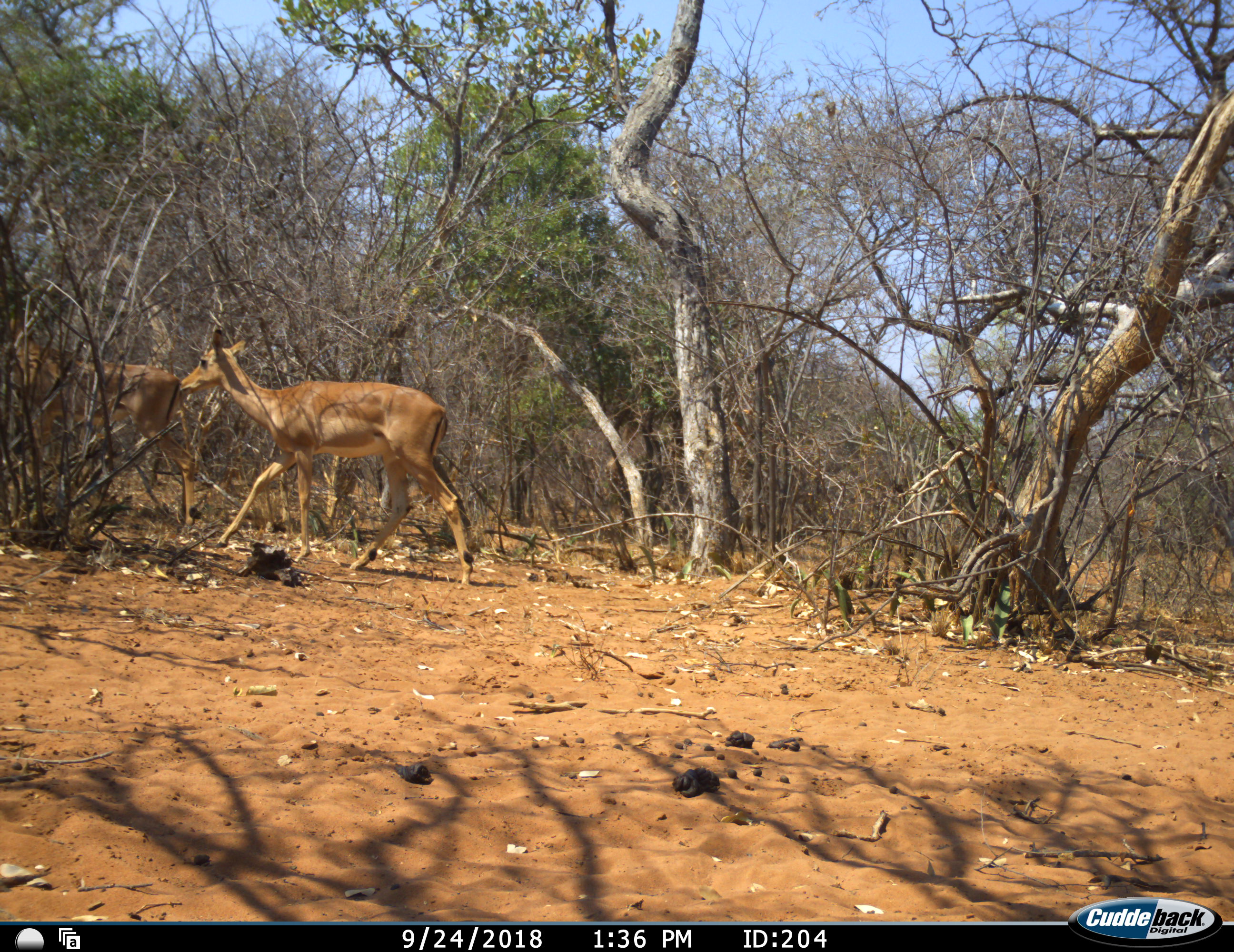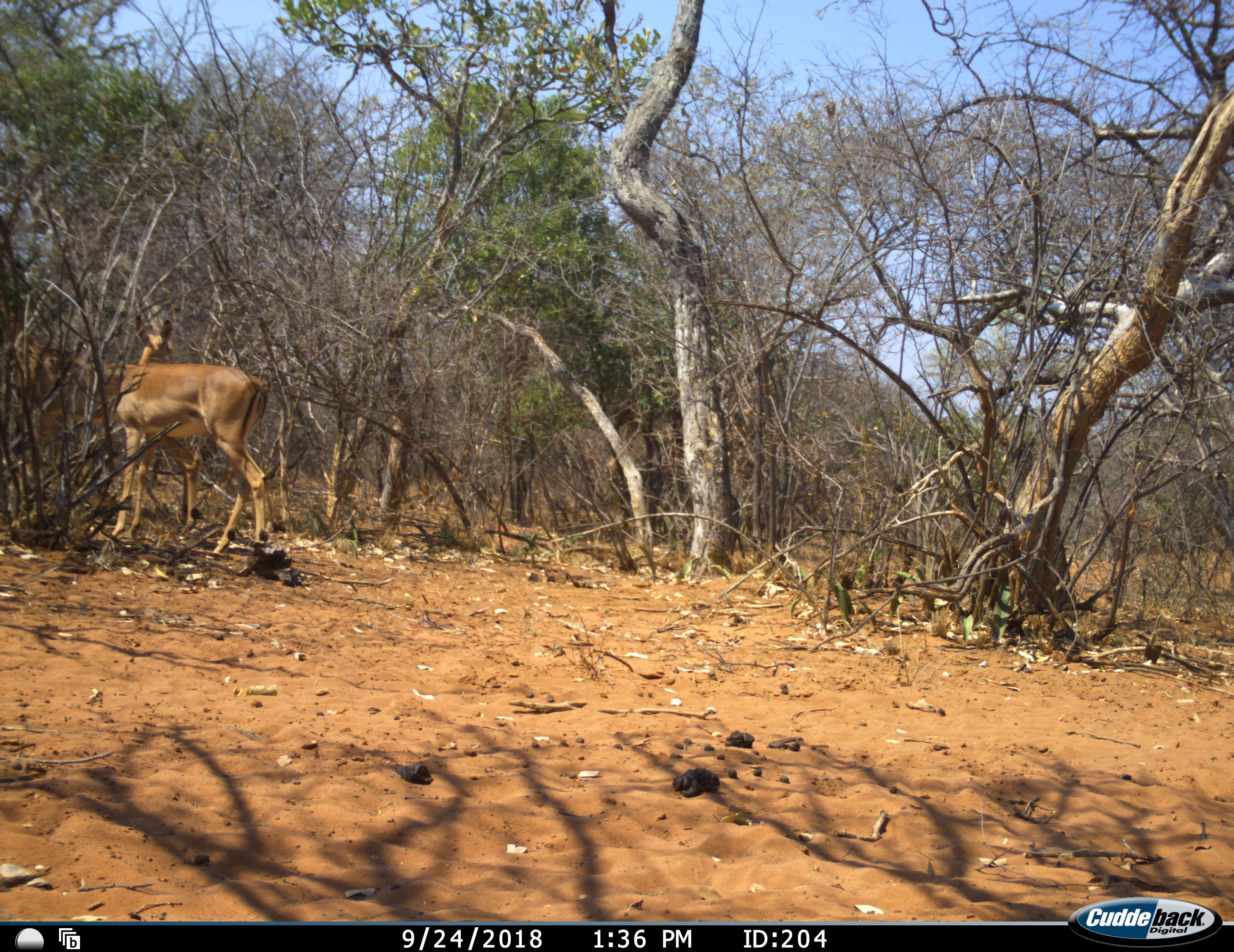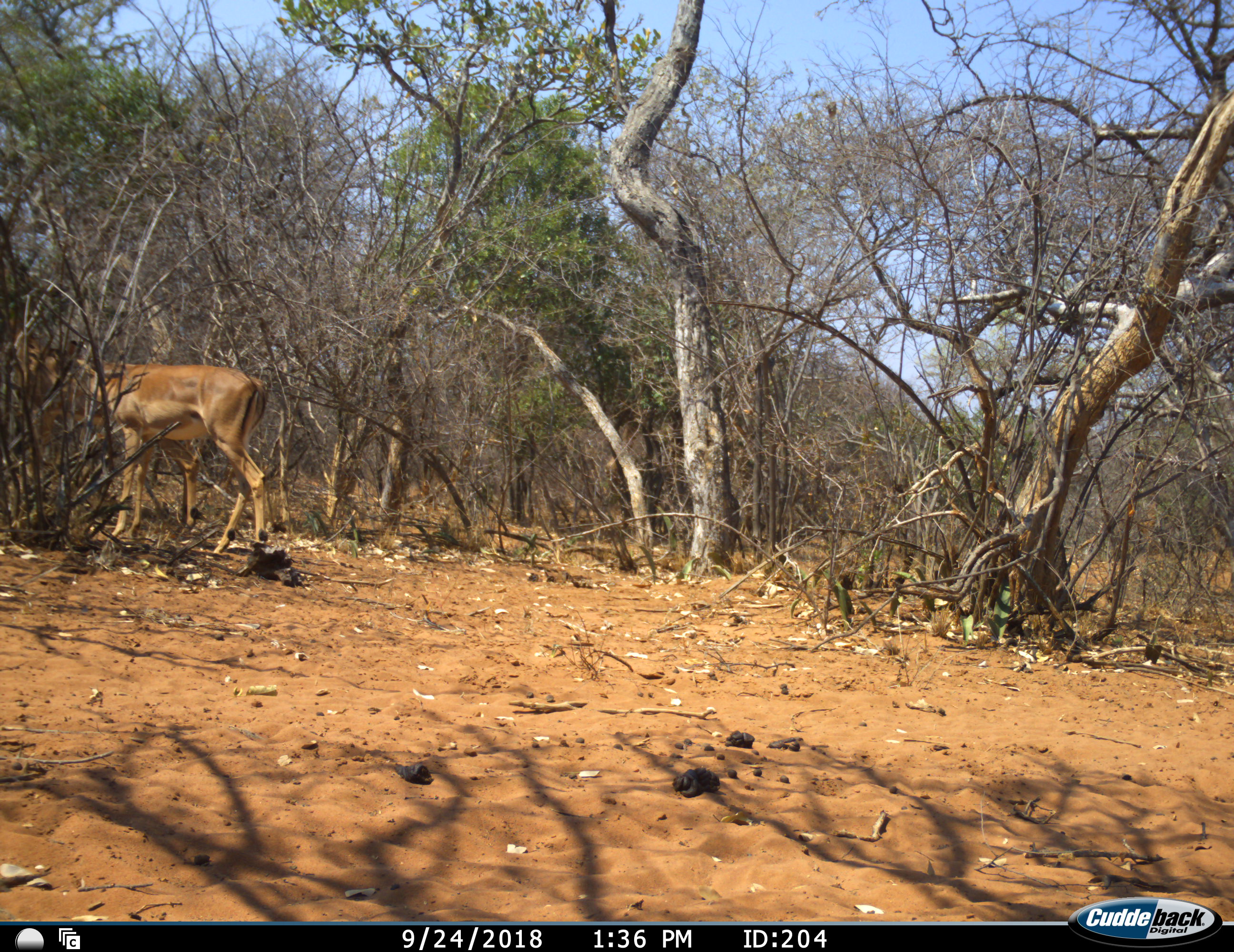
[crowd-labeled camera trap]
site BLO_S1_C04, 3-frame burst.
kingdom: Animalia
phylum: Chordata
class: Mammalia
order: Artiodactyla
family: Bovidae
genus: Aepyceros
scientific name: Aepyceros melampus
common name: impala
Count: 2.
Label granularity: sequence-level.